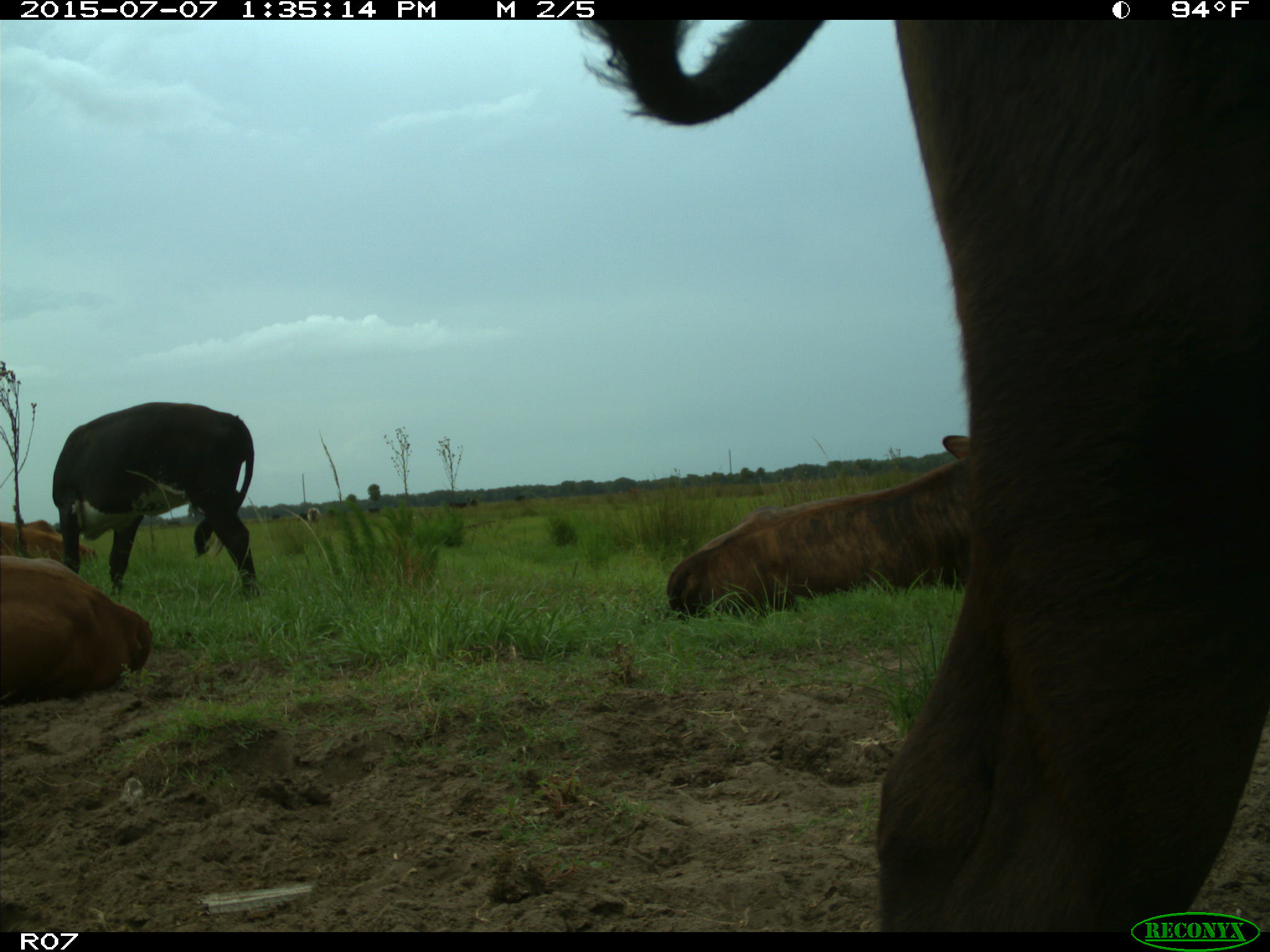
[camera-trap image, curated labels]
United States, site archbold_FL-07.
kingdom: Animalia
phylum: Chordata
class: Mammalia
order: Artiodactyla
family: Bovidae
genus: Bos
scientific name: Bos taurus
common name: domestic cow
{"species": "Bos taurus (domestic cow)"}